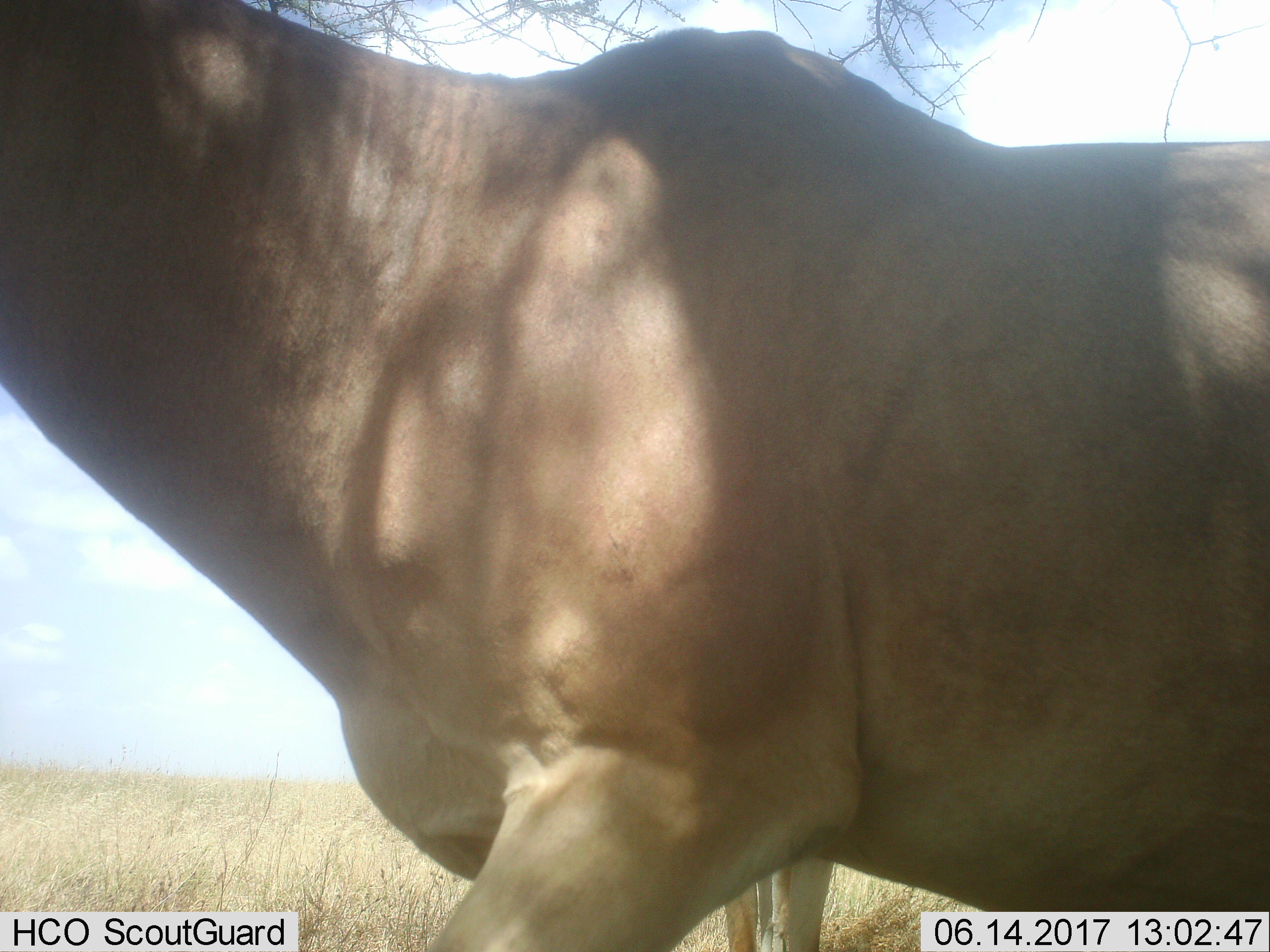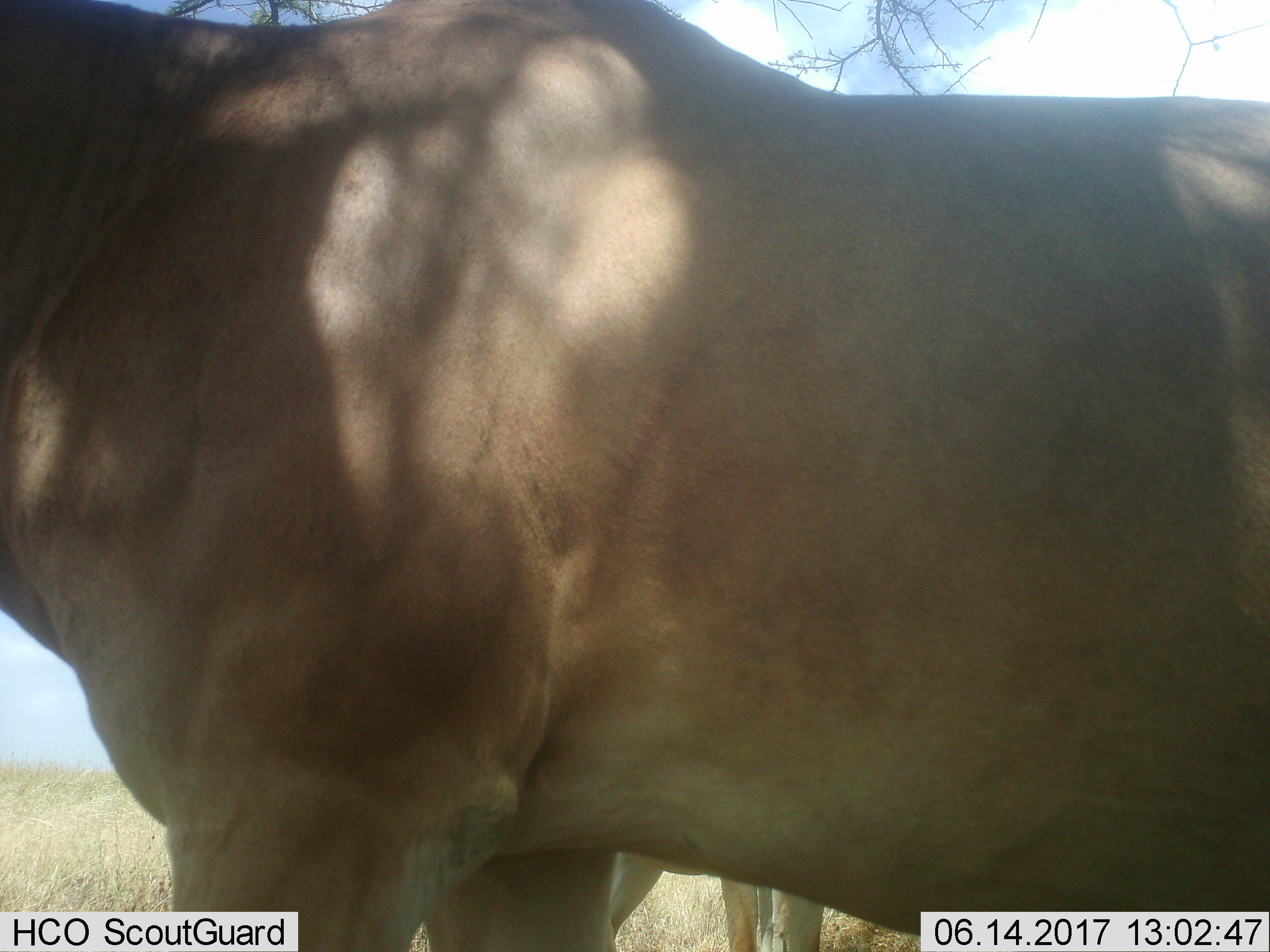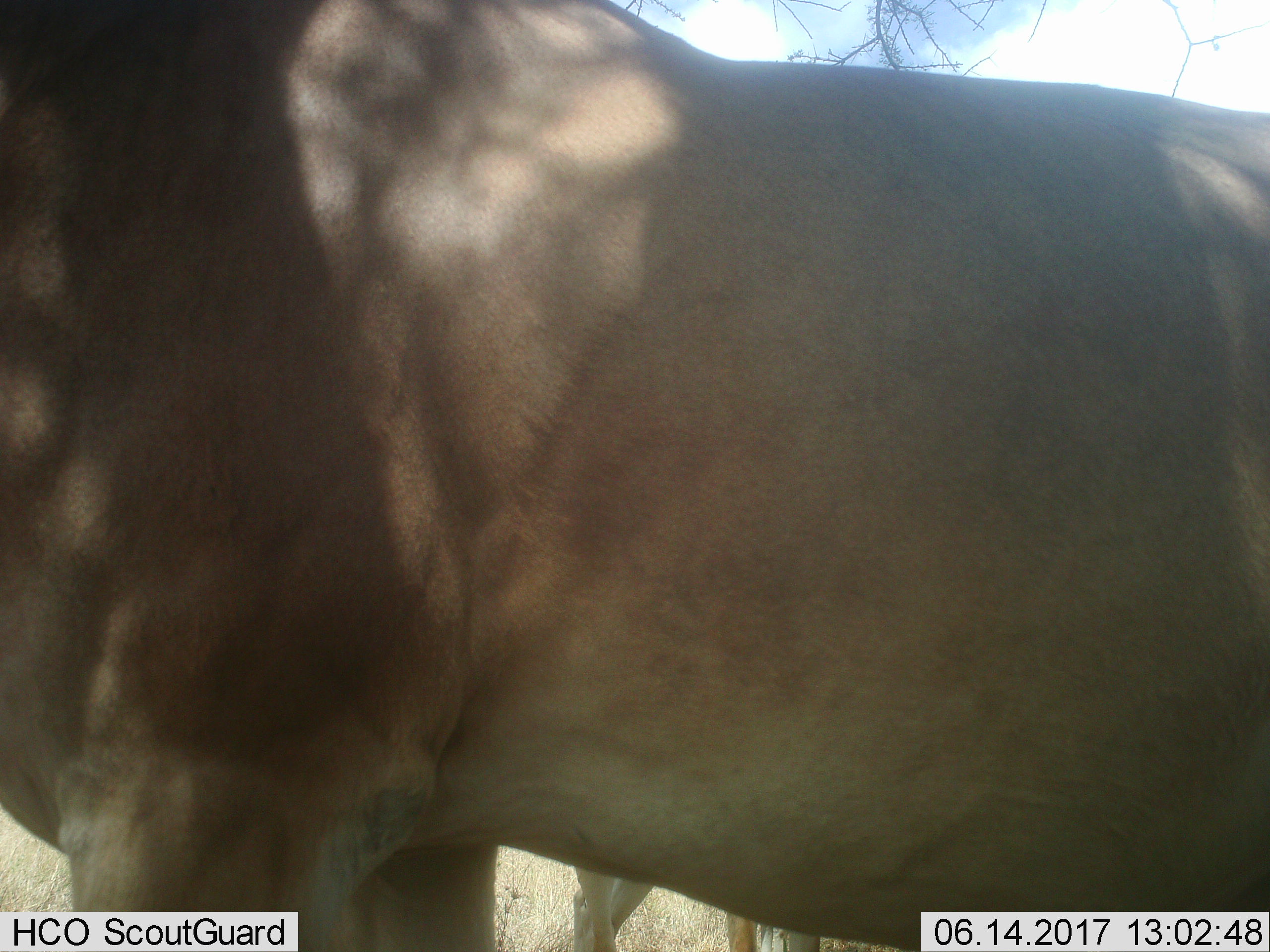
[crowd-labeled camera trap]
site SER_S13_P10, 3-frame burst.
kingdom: Animalia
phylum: Chordata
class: Mammalia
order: Artiodactyla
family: Bovidae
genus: Alcelaphus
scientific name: Alcelaphus buselaphus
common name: hartebeest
Hartebeest (Alcelaphus buselaphus), count 2. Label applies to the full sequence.